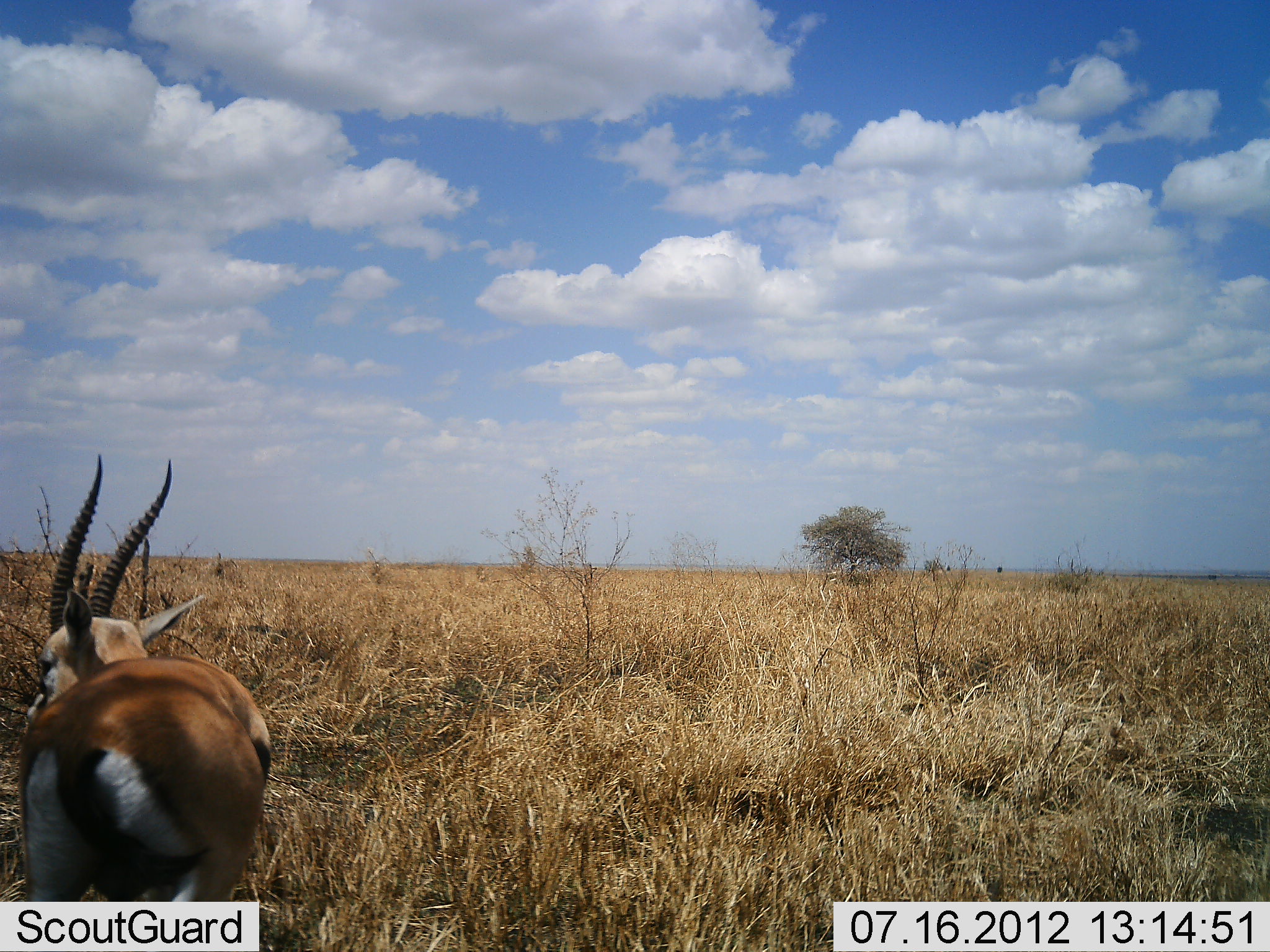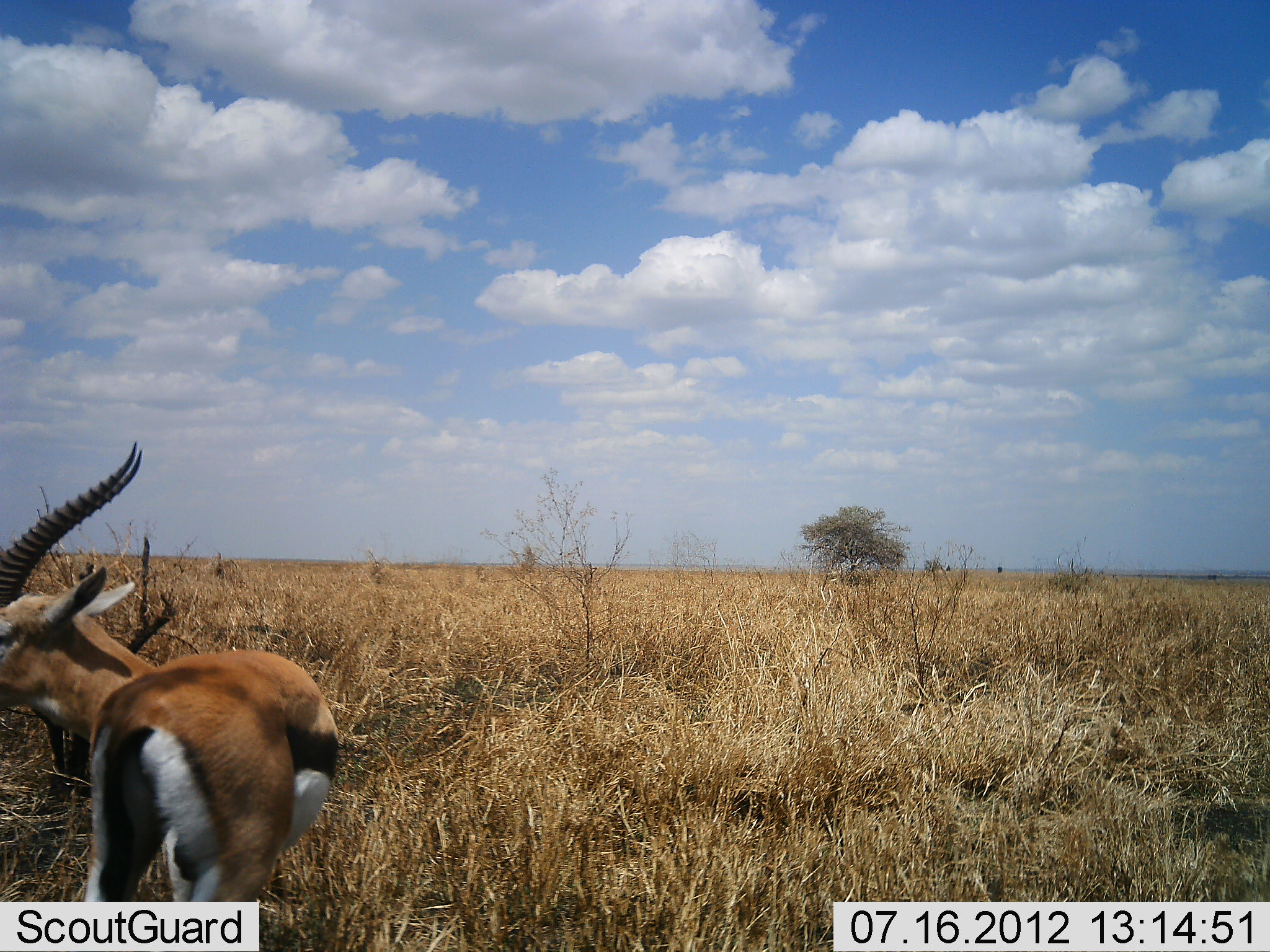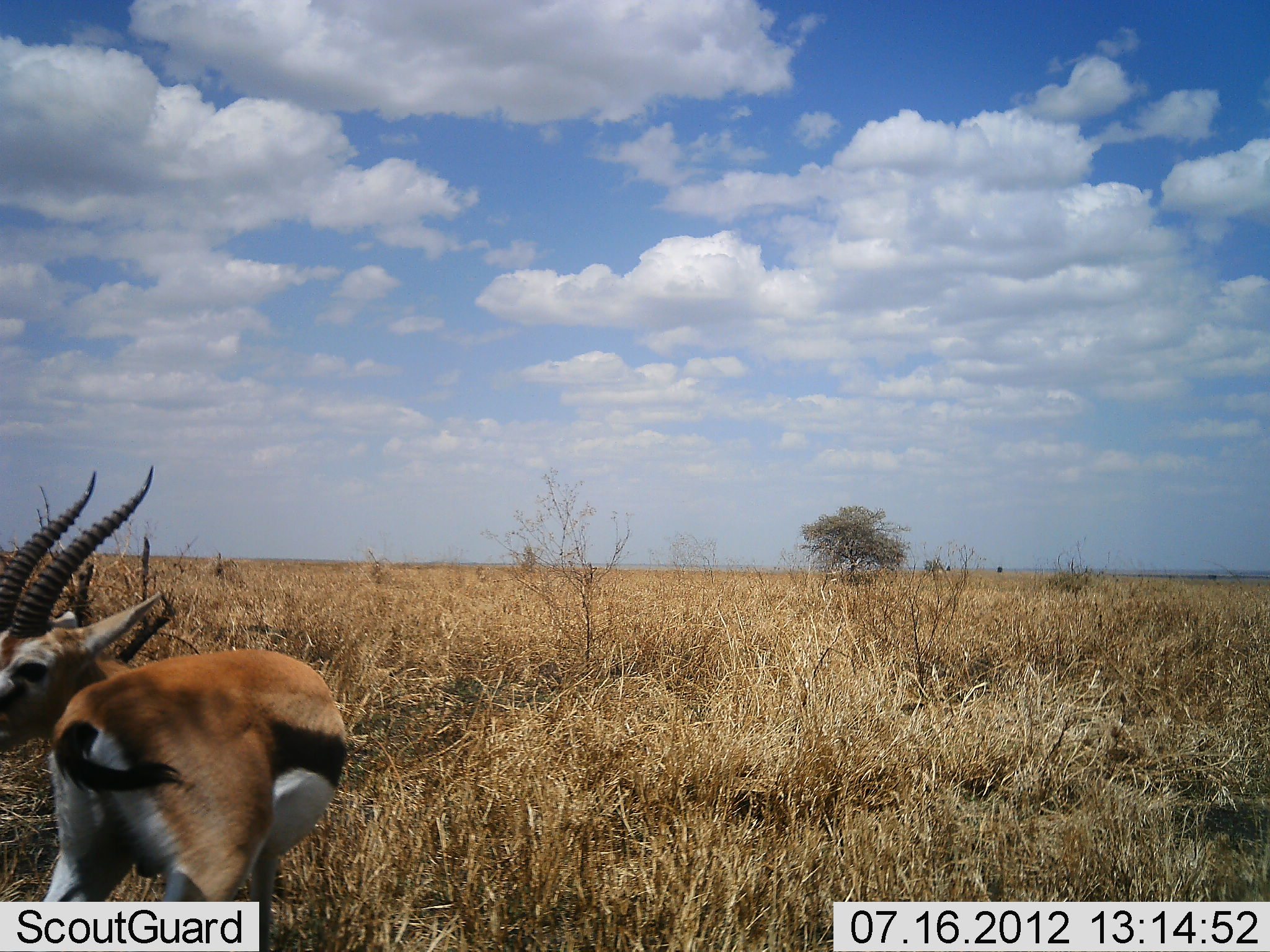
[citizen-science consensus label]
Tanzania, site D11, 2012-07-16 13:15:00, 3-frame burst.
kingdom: Animalia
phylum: Chordata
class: Mammalia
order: Artiodactyla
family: Bovidae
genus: Eudorcas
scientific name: Eudorcas thomsonii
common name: thomson's gazelle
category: gazellethomsons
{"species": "gazellethomsons (thomson's gazelle) (Eudorcas thomsonii)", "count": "1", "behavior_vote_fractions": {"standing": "80%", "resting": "0%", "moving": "20%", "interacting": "0%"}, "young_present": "0%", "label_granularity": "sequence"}